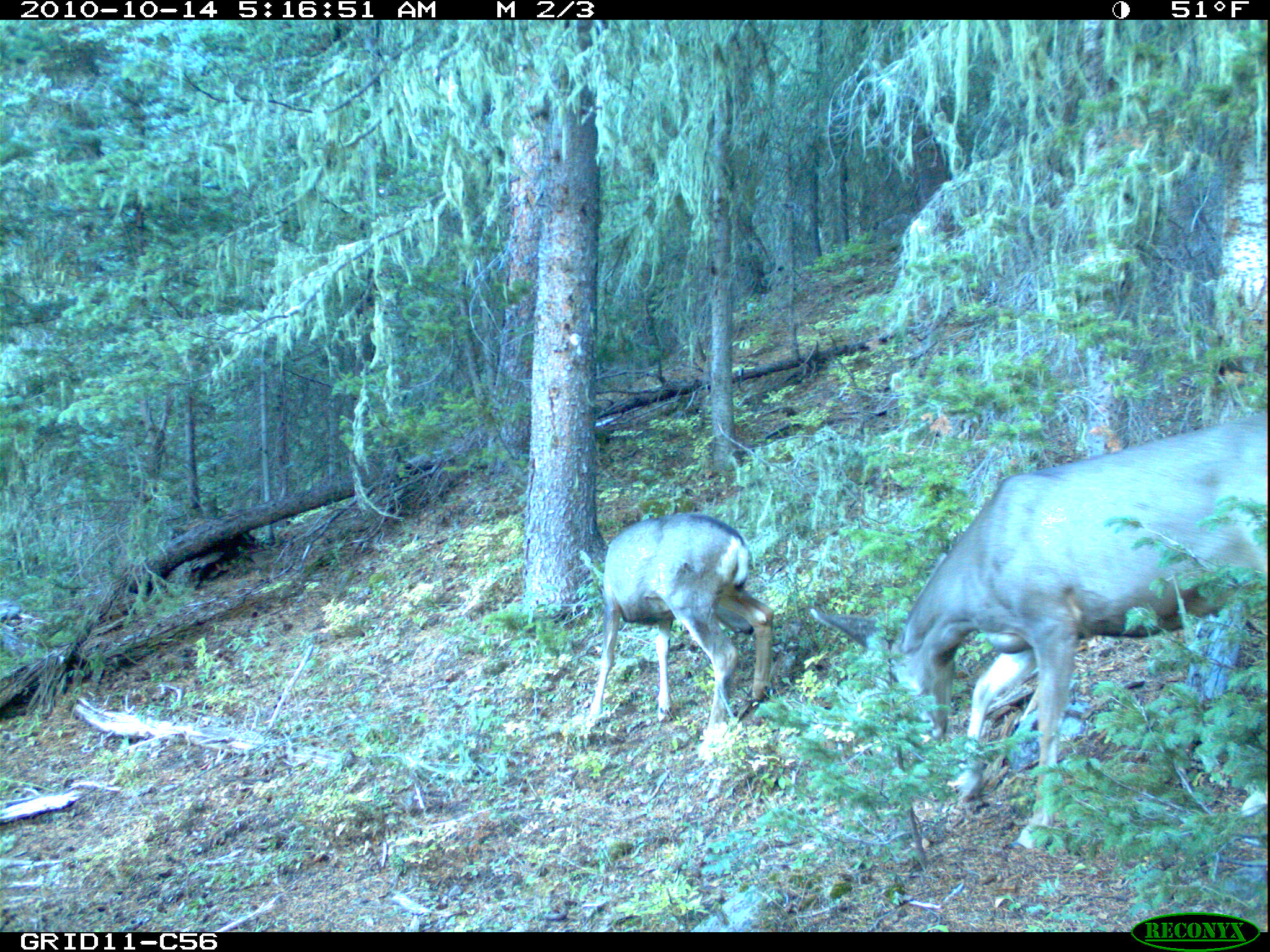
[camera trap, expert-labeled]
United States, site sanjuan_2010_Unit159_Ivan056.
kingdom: Animalia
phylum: Chordata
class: Mammalia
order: Artiodactyla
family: Cervidae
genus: Odocoileus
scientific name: Odocoileus hemionus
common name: mule deer